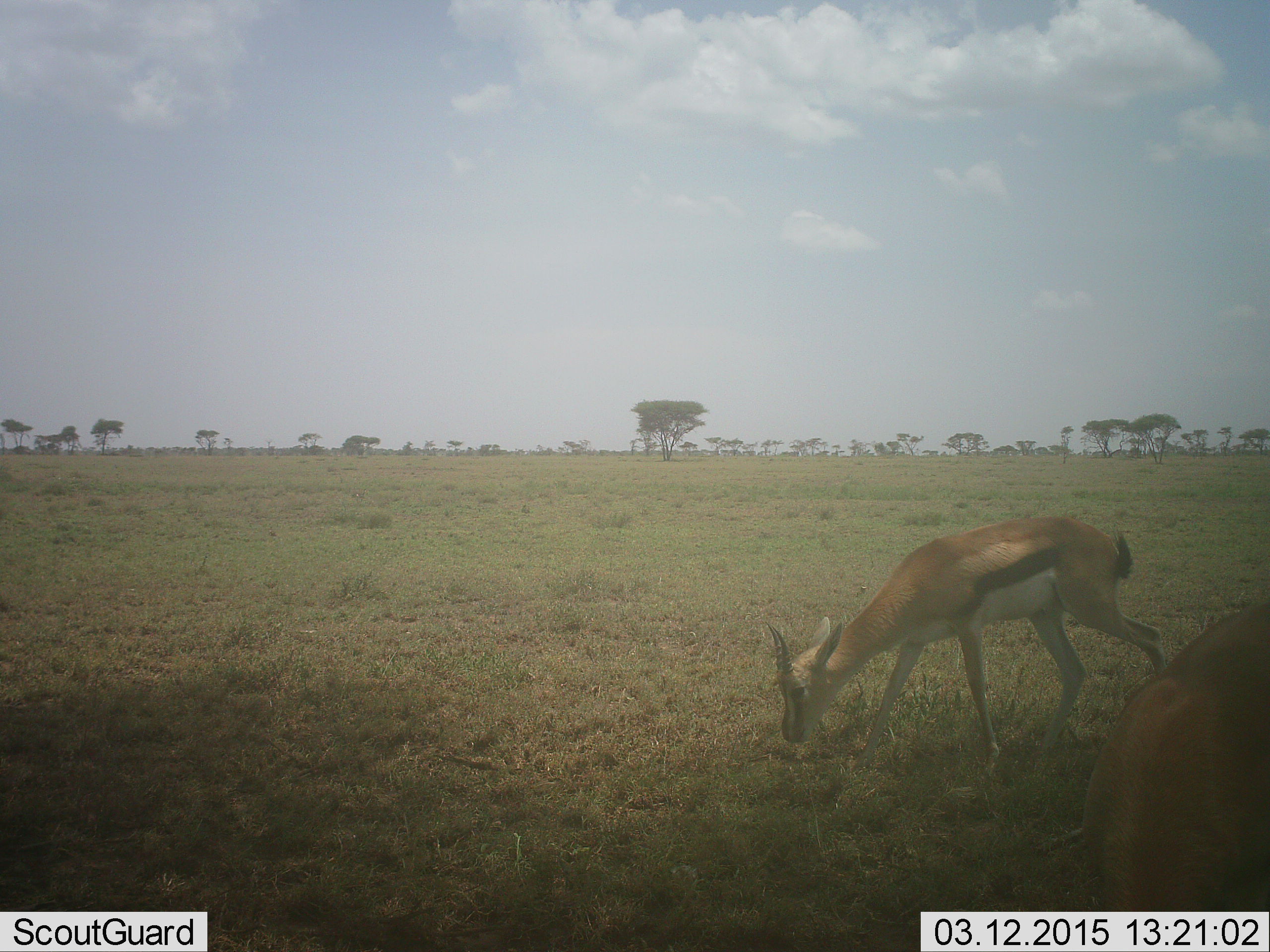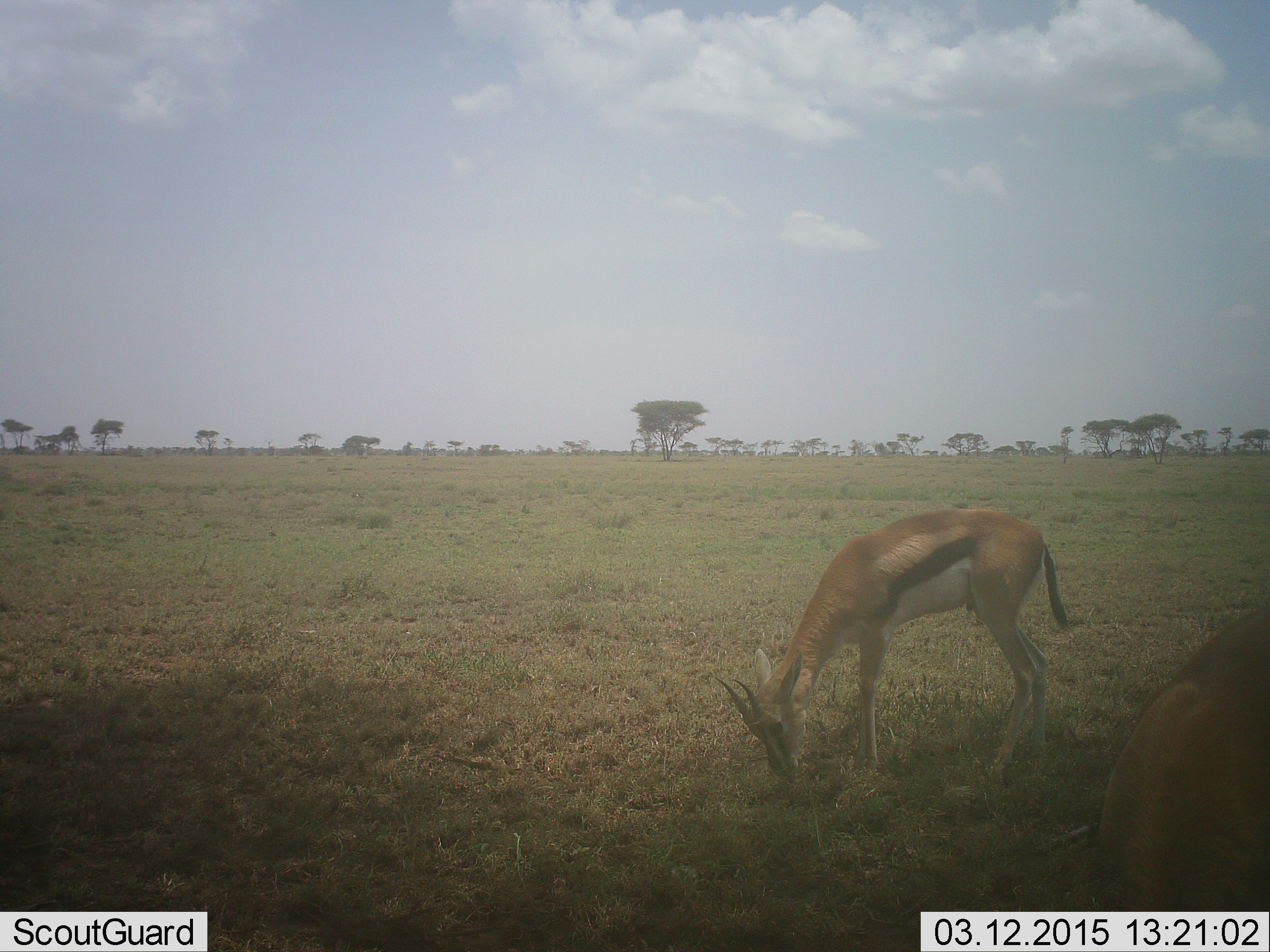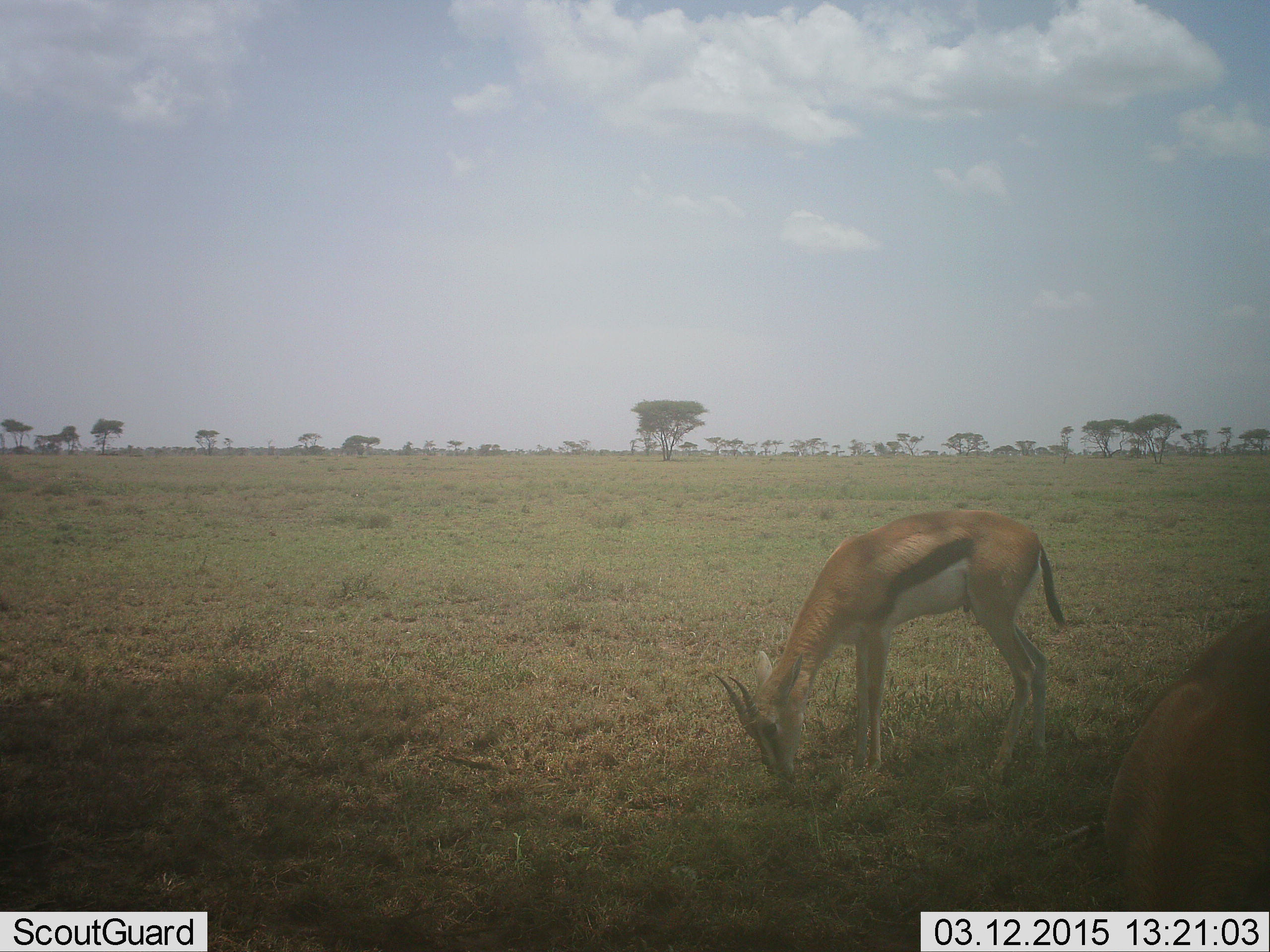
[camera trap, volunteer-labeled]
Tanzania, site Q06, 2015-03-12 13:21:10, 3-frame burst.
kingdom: Animalia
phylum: Chordata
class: Mammalia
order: Artiodactyla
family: Bovidae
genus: Eudorcas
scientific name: Eudorcas thomsonii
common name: thomson's gazelle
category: gazellethomsons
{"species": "gazellethomsons (thomson's gazelle) (Eudorcas thomsonii)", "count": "2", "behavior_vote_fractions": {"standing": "10%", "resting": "0%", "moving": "0%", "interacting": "0%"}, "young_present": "0%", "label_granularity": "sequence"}